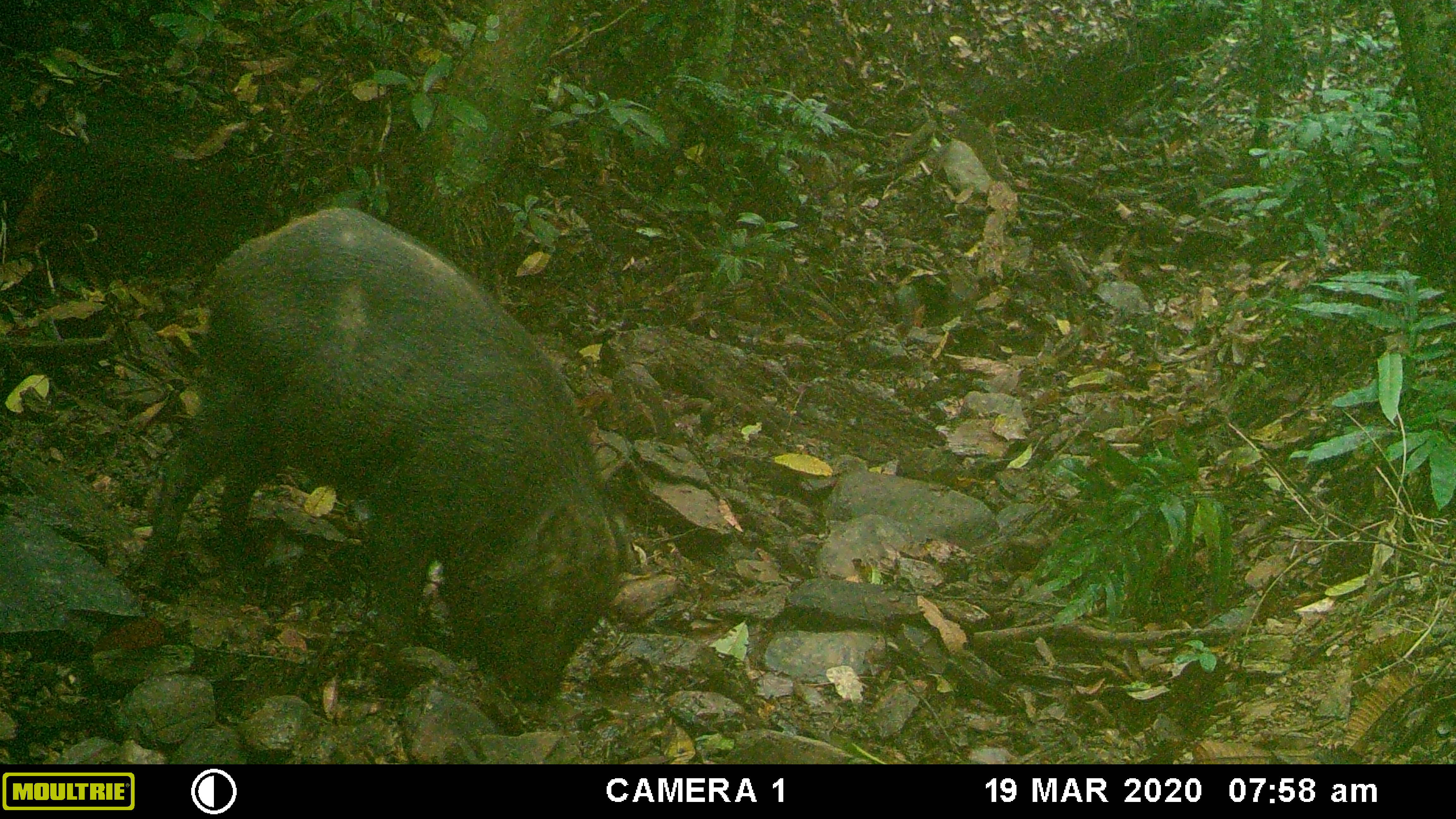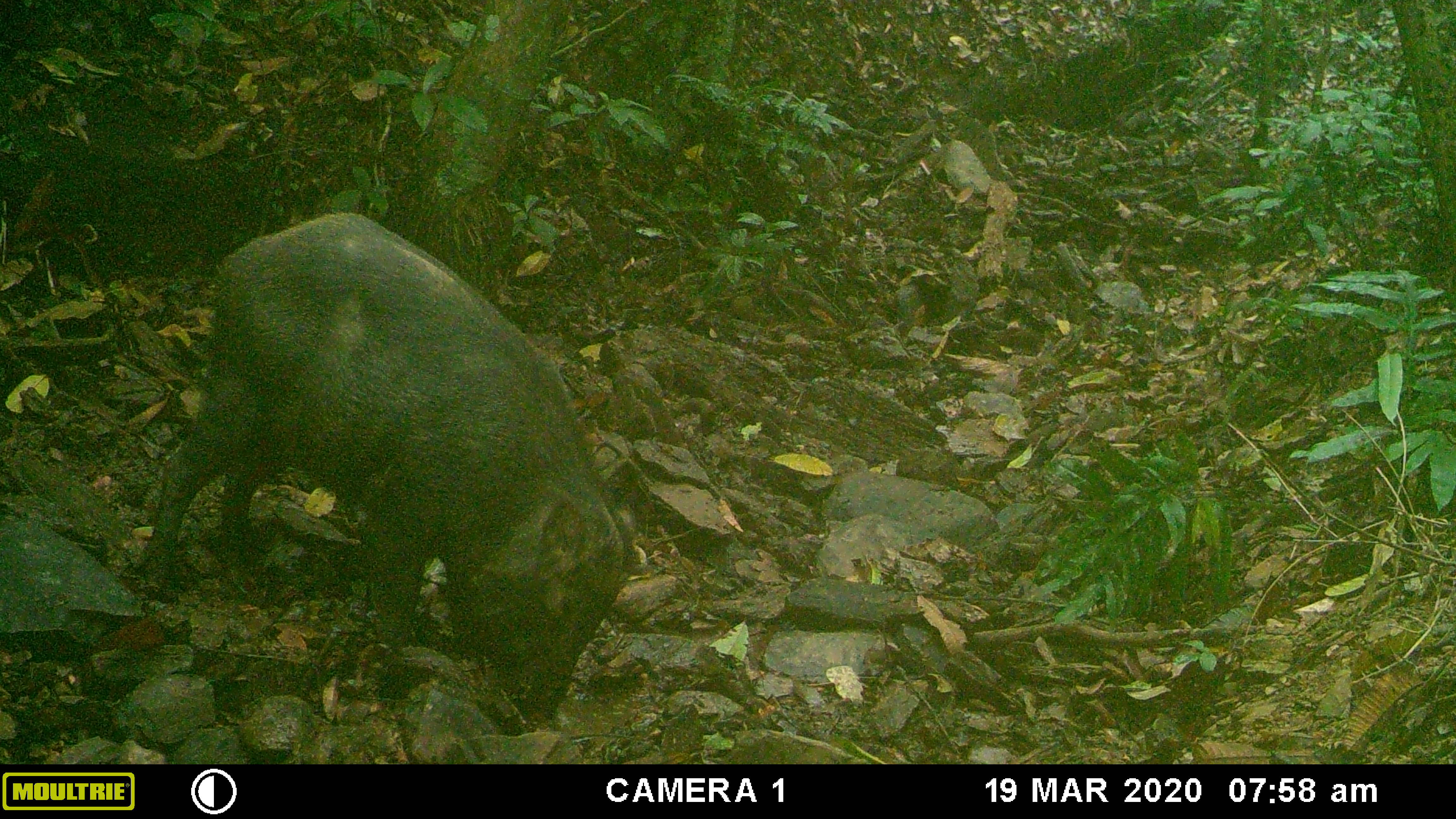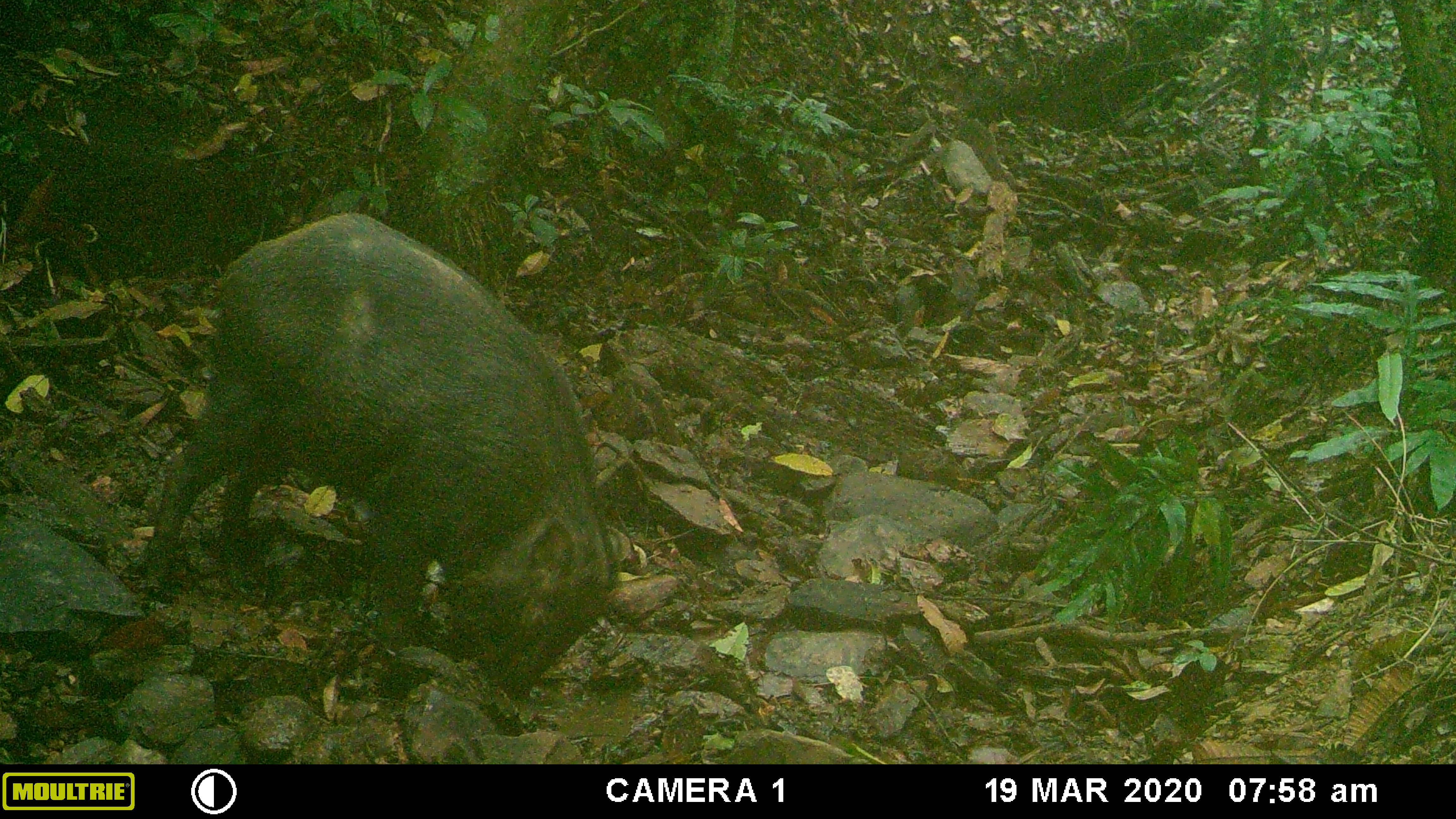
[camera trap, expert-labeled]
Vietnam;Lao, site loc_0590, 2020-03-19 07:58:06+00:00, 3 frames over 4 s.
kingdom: Animalia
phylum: Chordata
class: Mammalia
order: Artiodactyla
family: Suidae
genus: Sus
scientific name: Sus scrofa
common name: eurasian wild pig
Eurasian wild pig (Sus scrofa). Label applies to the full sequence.